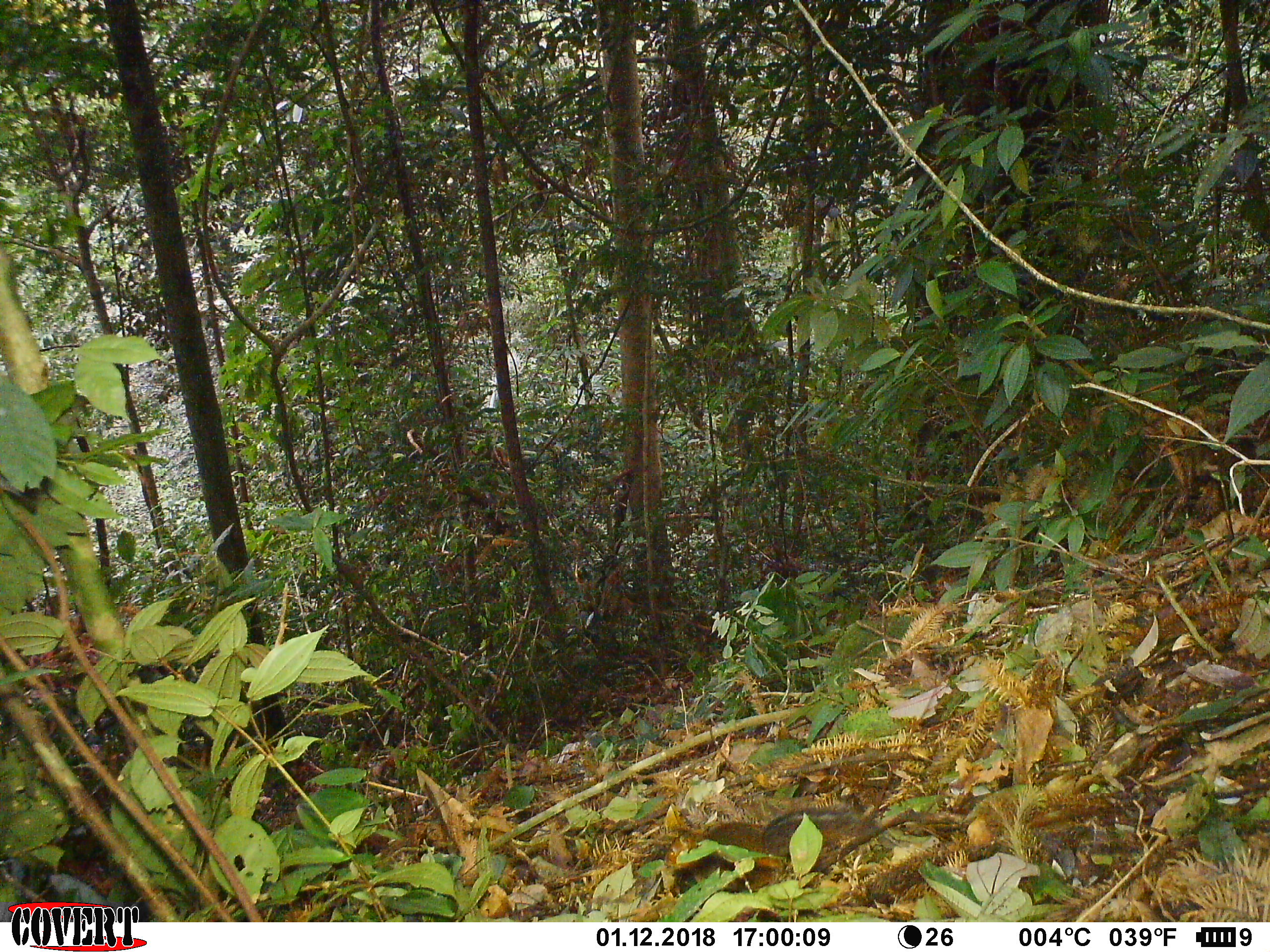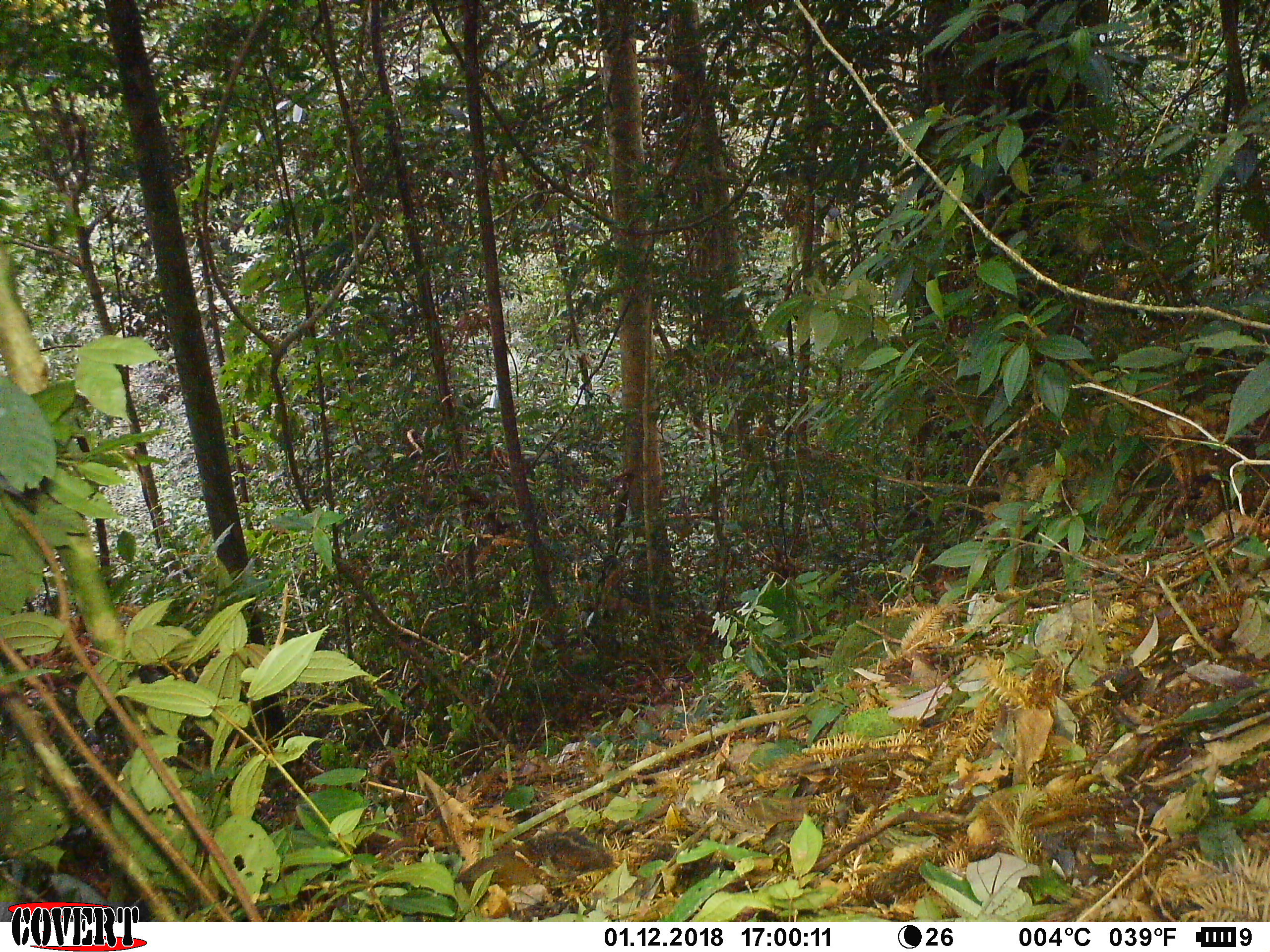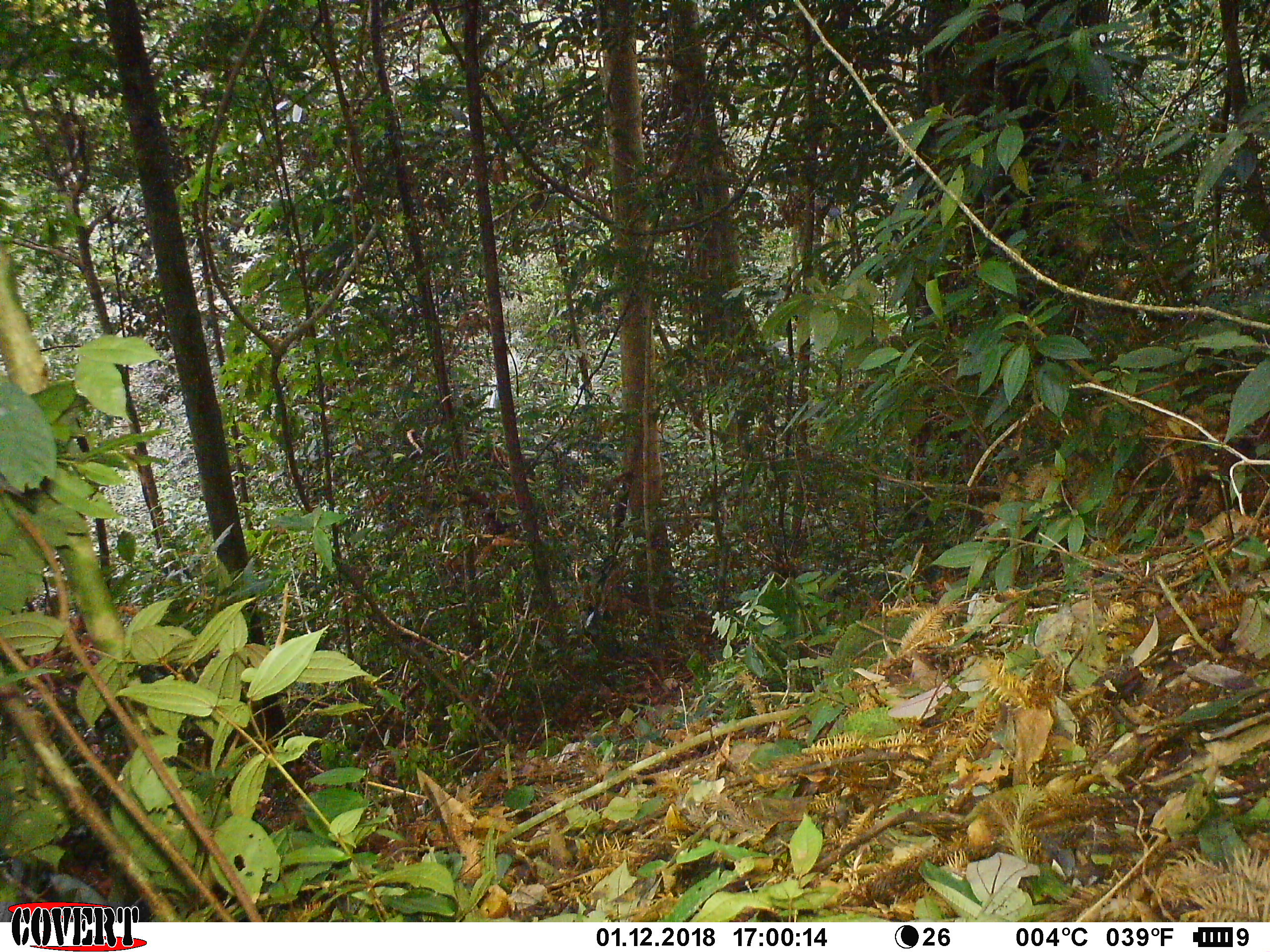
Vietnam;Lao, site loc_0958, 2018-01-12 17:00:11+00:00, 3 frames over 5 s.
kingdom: Animalia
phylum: Chordata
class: Mammalia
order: Rodentia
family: Sciuridae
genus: Dremomys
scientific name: Dremomys rufigenis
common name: red-cheeked squirrel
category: red cheeked squirrel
Red cheeked squirrel (red-cheeked squirrel) (Dremomys rufigenis). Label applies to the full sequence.